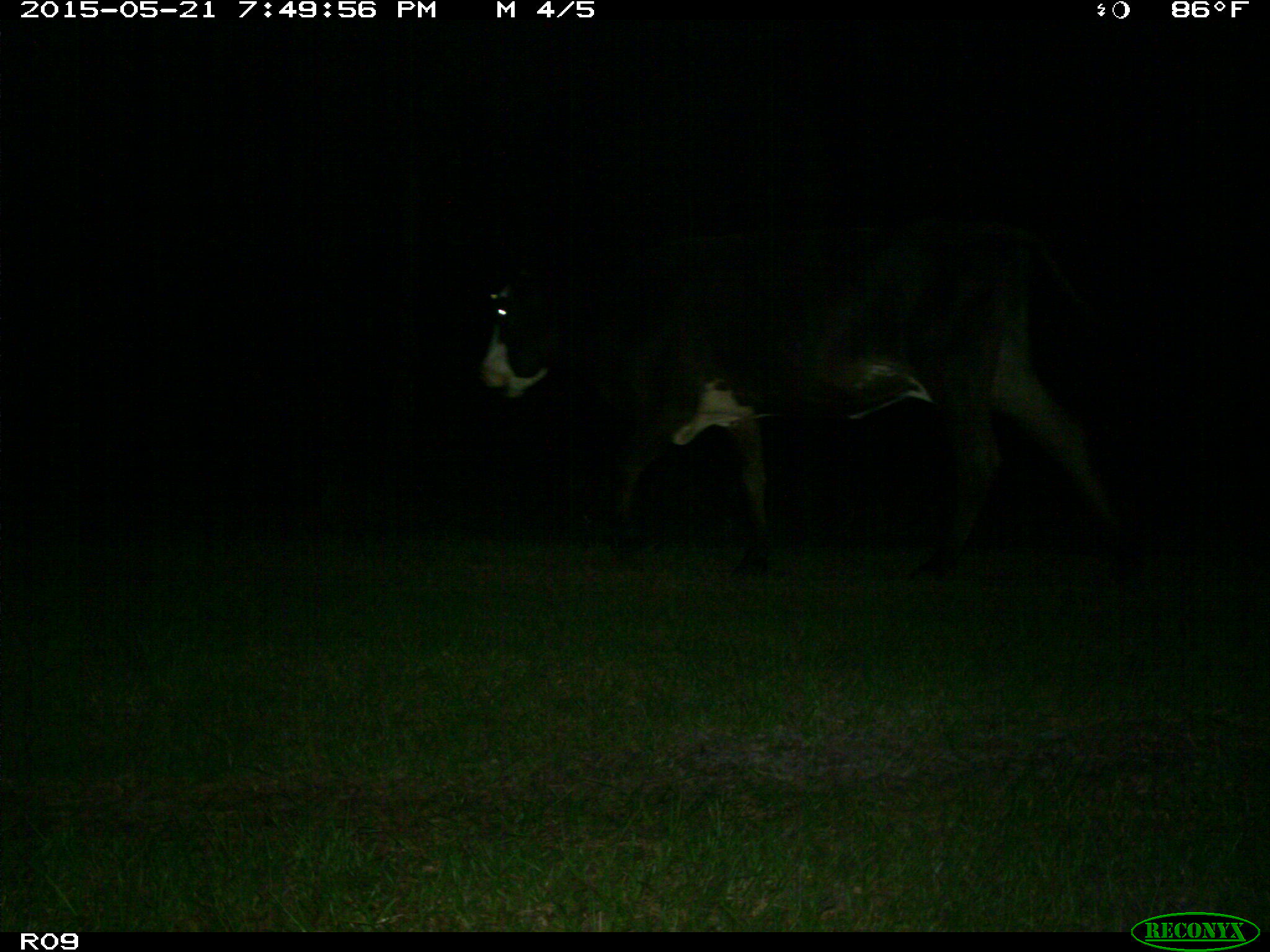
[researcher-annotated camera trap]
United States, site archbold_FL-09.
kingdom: Animalia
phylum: Chordata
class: Mammalia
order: Artiodactyla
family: Bovidae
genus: Bos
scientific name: Bos taurus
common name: domestic cow